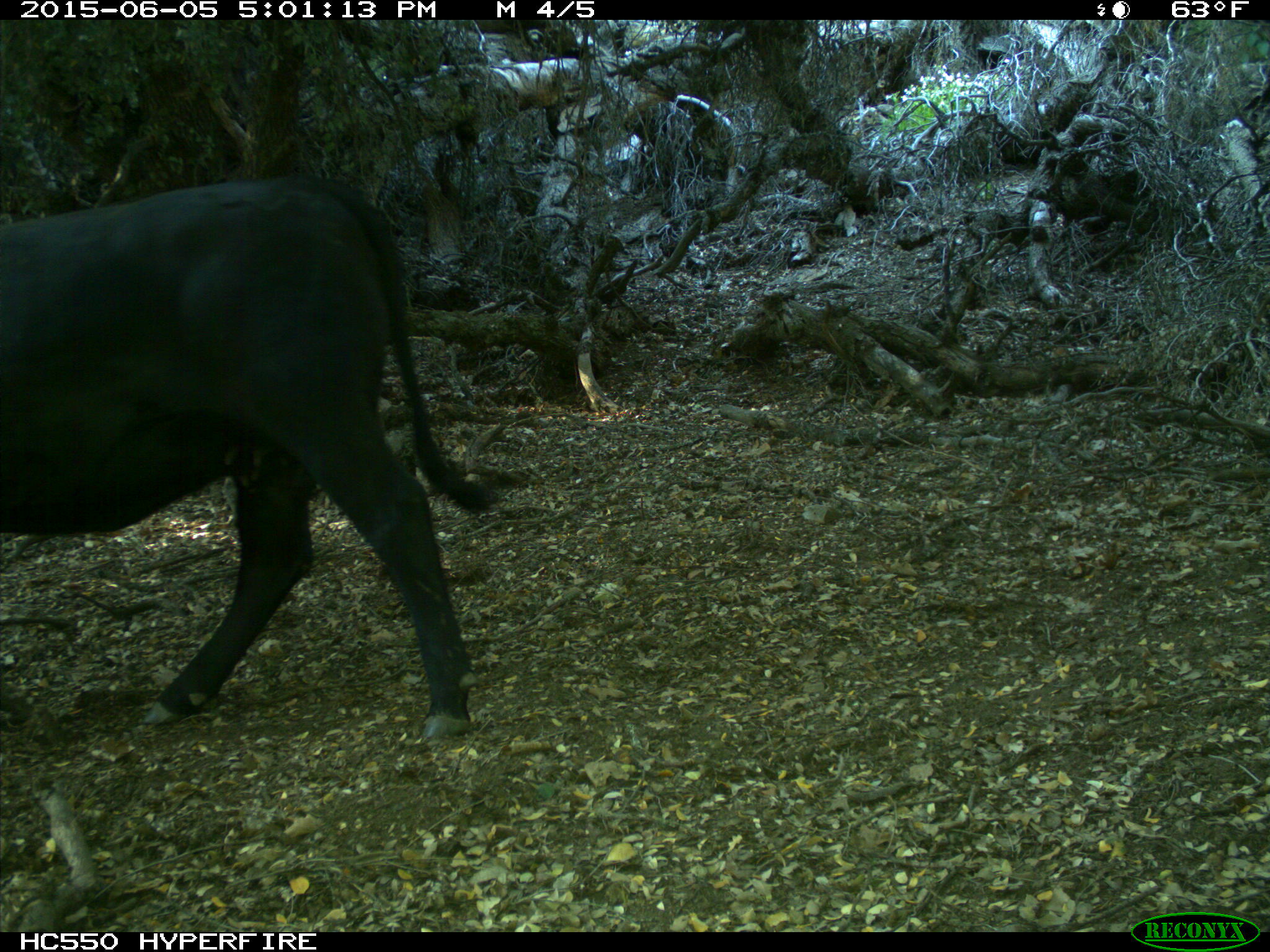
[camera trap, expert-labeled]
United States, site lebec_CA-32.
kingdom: Animalia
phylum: Chordata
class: Mammalia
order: Artiodactyla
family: Bovidae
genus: Bos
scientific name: Bos taurus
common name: domestic cow